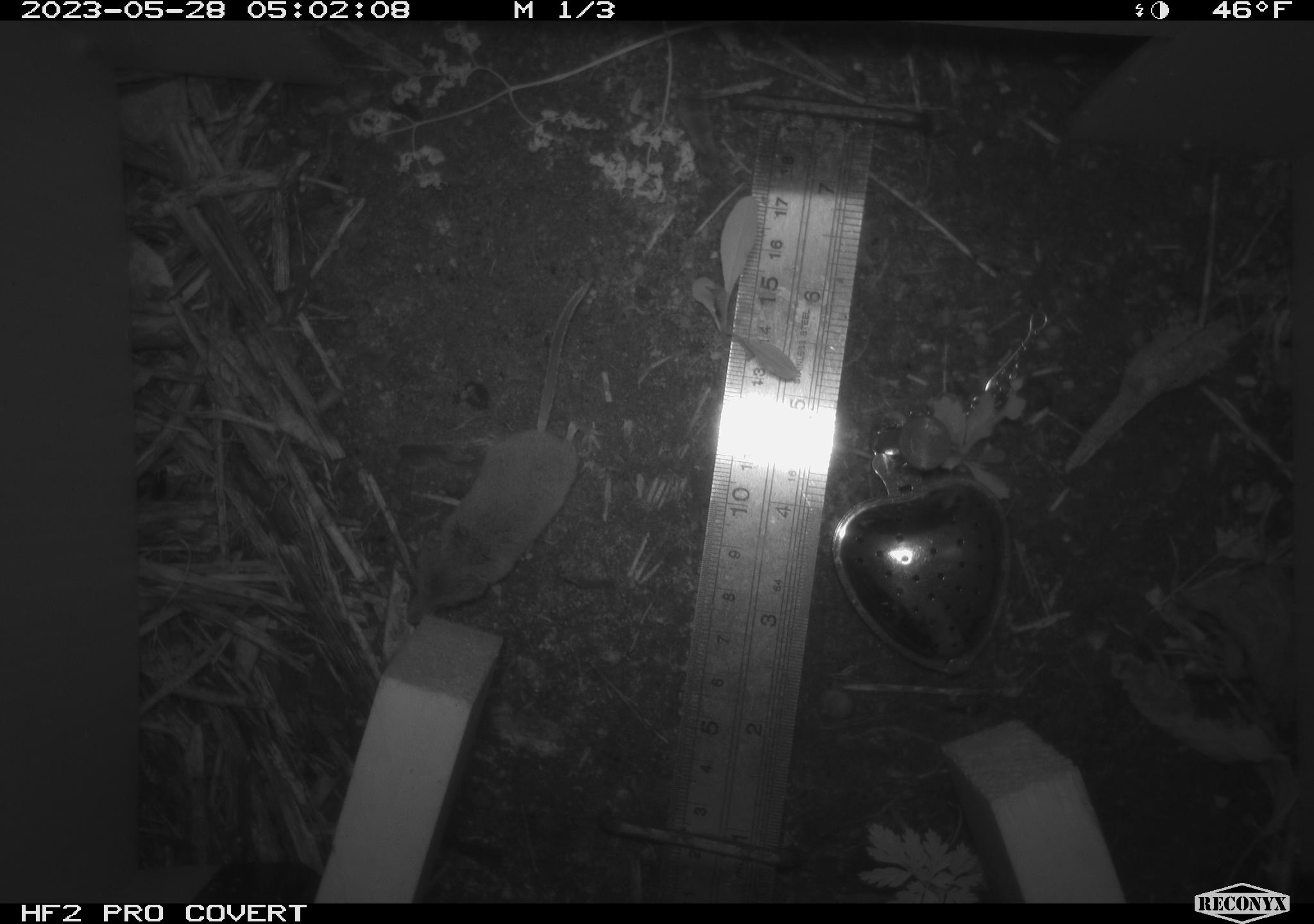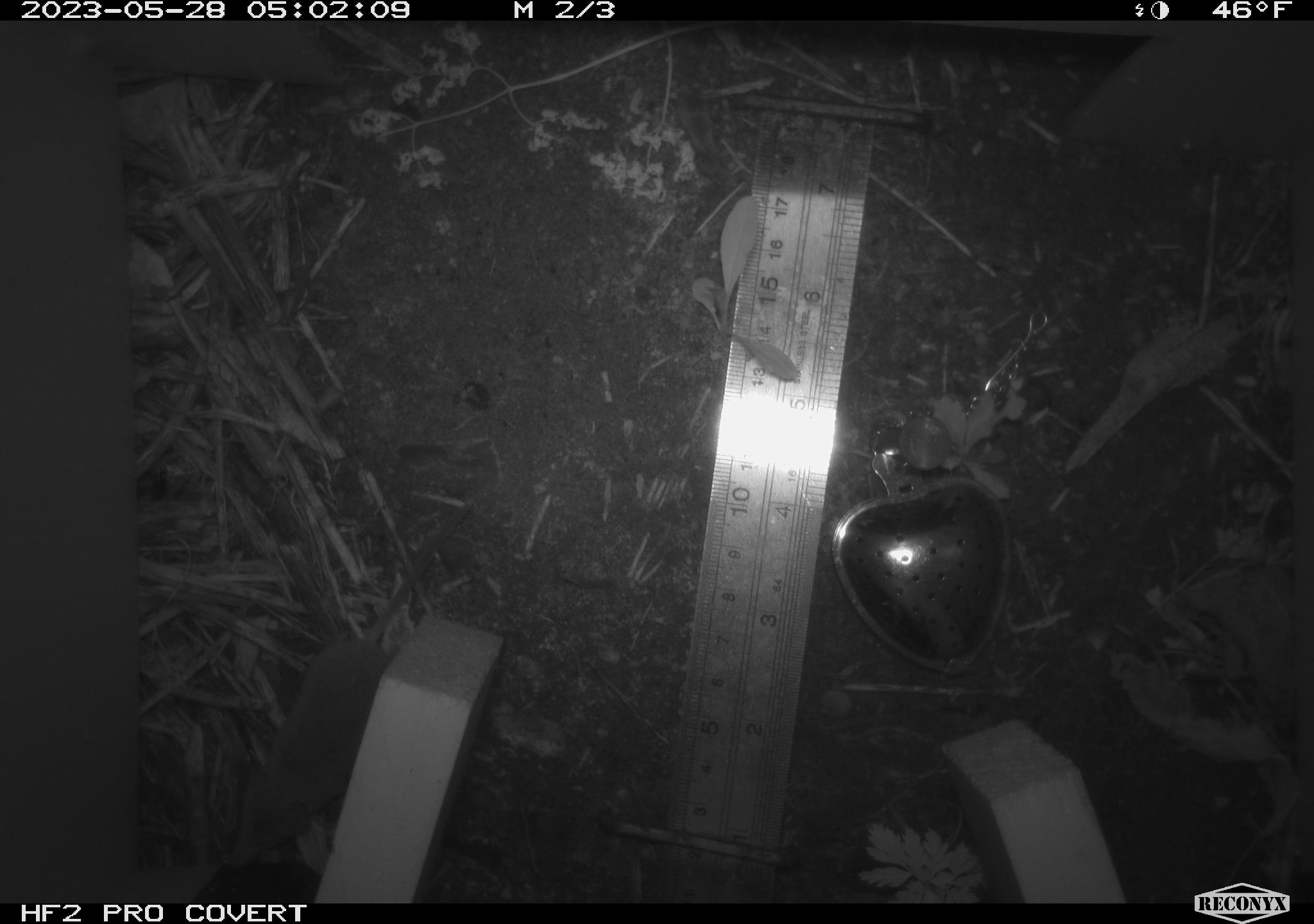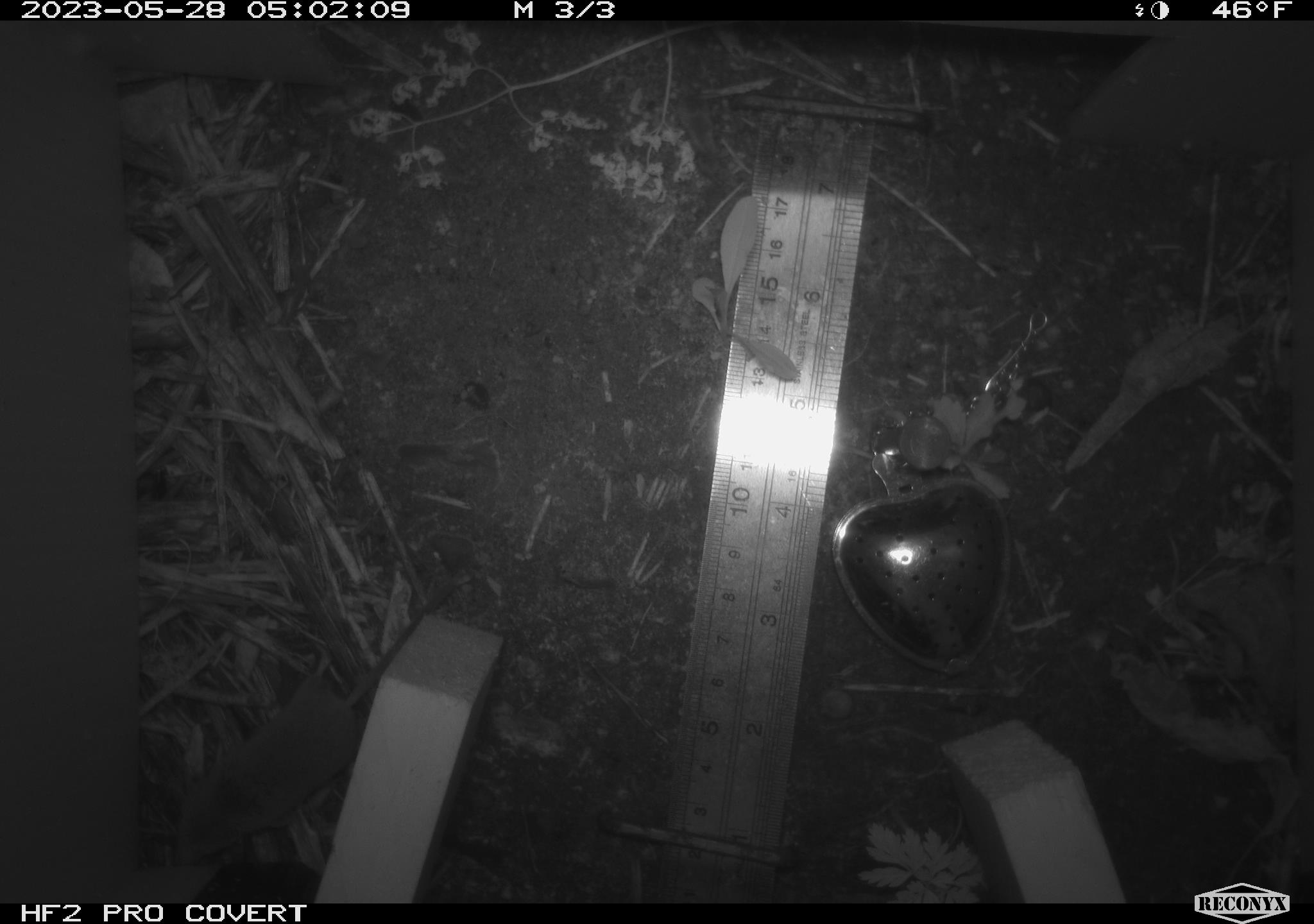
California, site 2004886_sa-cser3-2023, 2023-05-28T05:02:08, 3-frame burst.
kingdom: Animalia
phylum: Chordata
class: Mammalia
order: Eulipotyphla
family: Soricidae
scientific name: Soricidae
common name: shrews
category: soricidae family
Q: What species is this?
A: Soricidae family (shrews) (Soricidae).